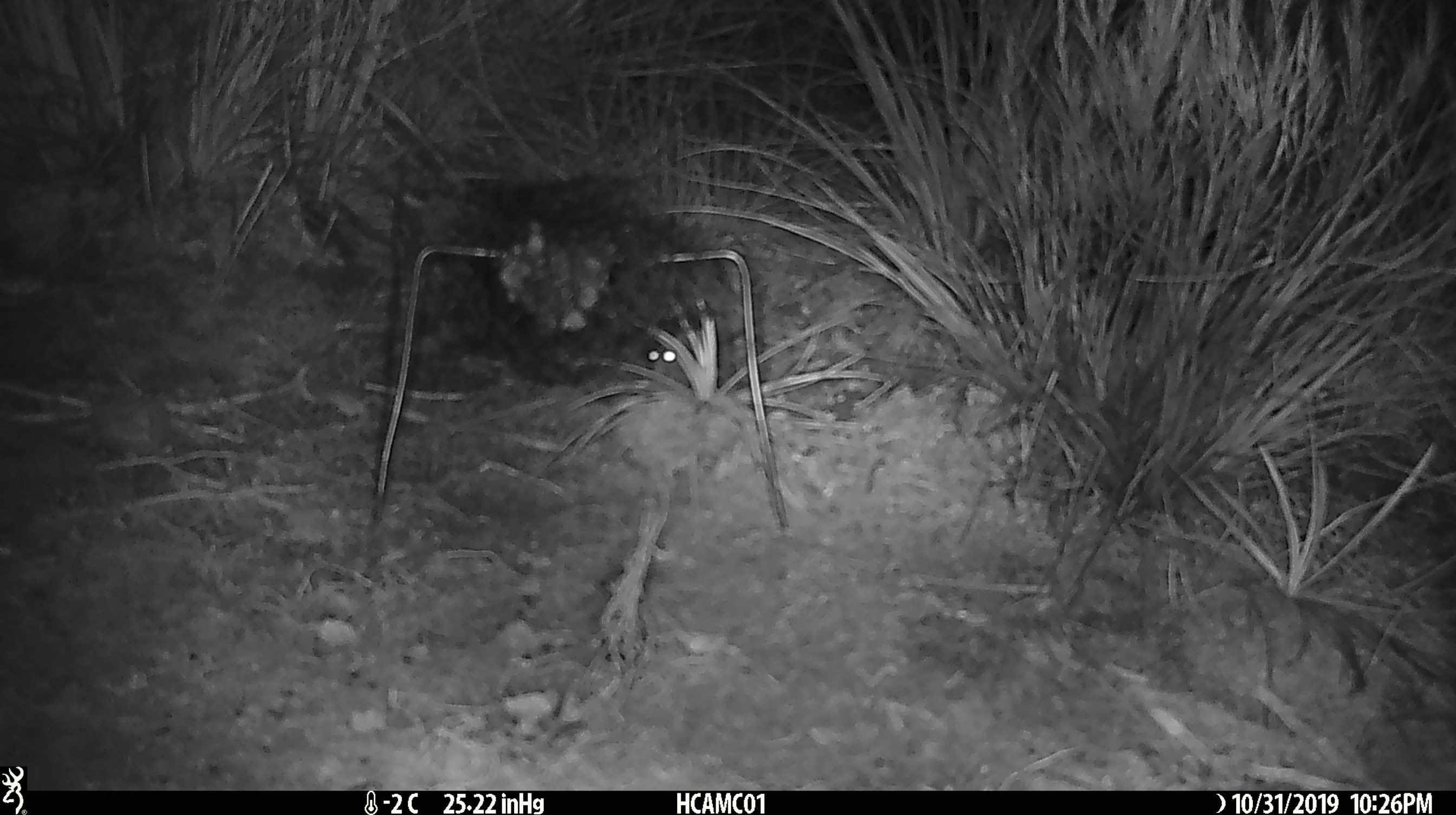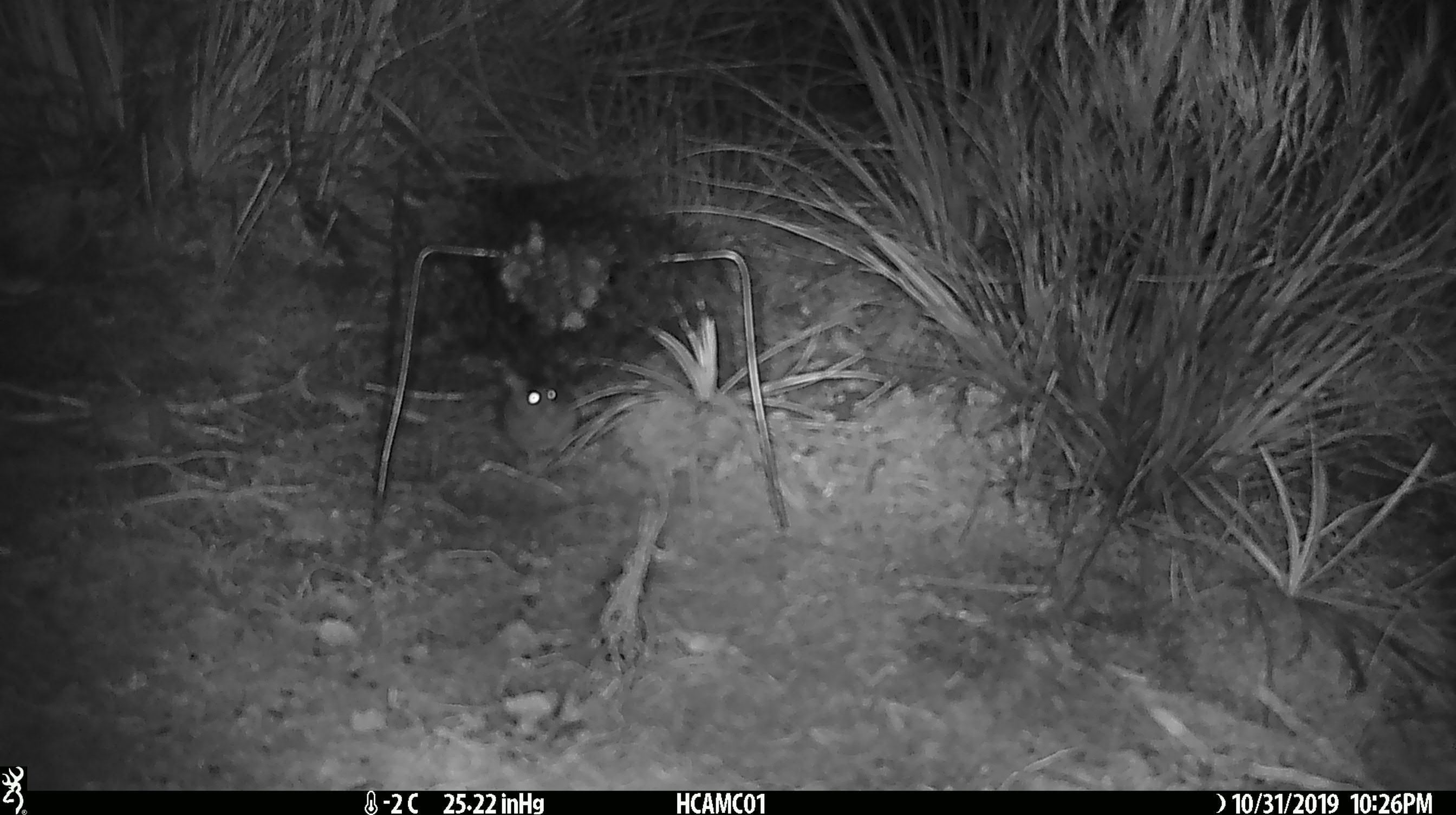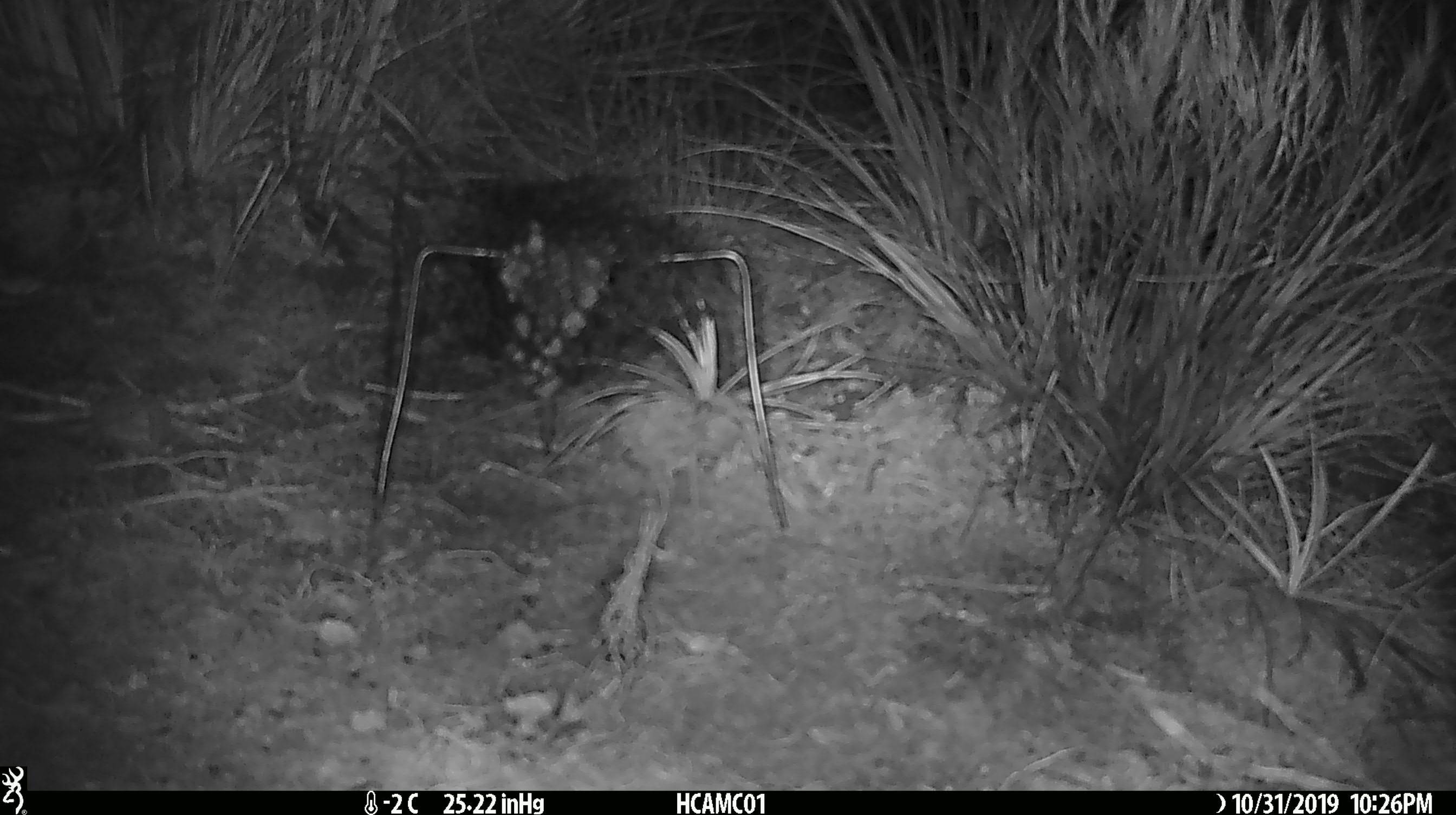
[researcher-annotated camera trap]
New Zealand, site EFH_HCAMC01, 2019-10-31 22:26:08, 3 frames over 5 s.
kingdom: Animalia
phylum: Chordata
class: Mammalia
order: Rodentia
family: Muridae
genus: Mus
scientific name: Mus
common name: mouse